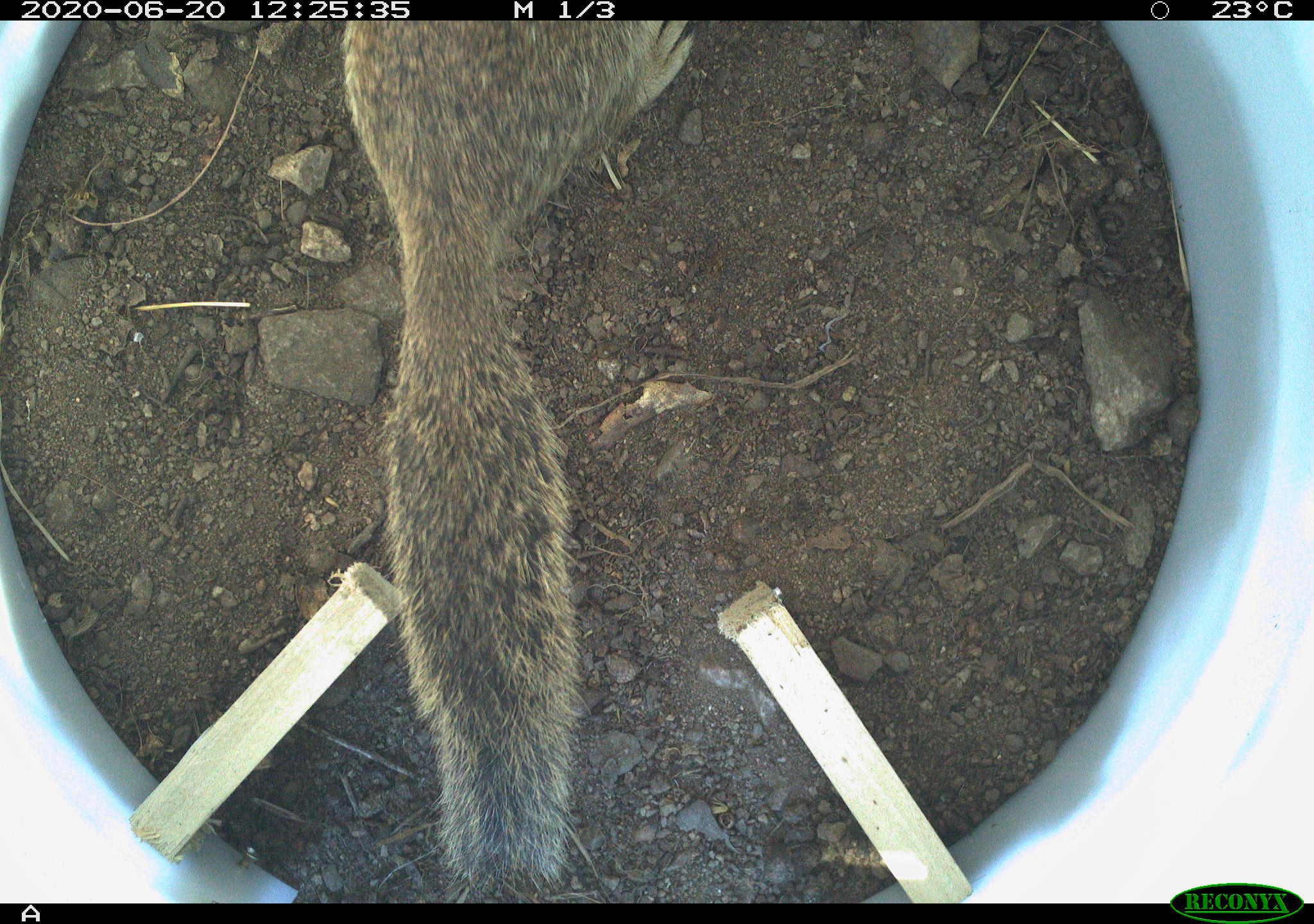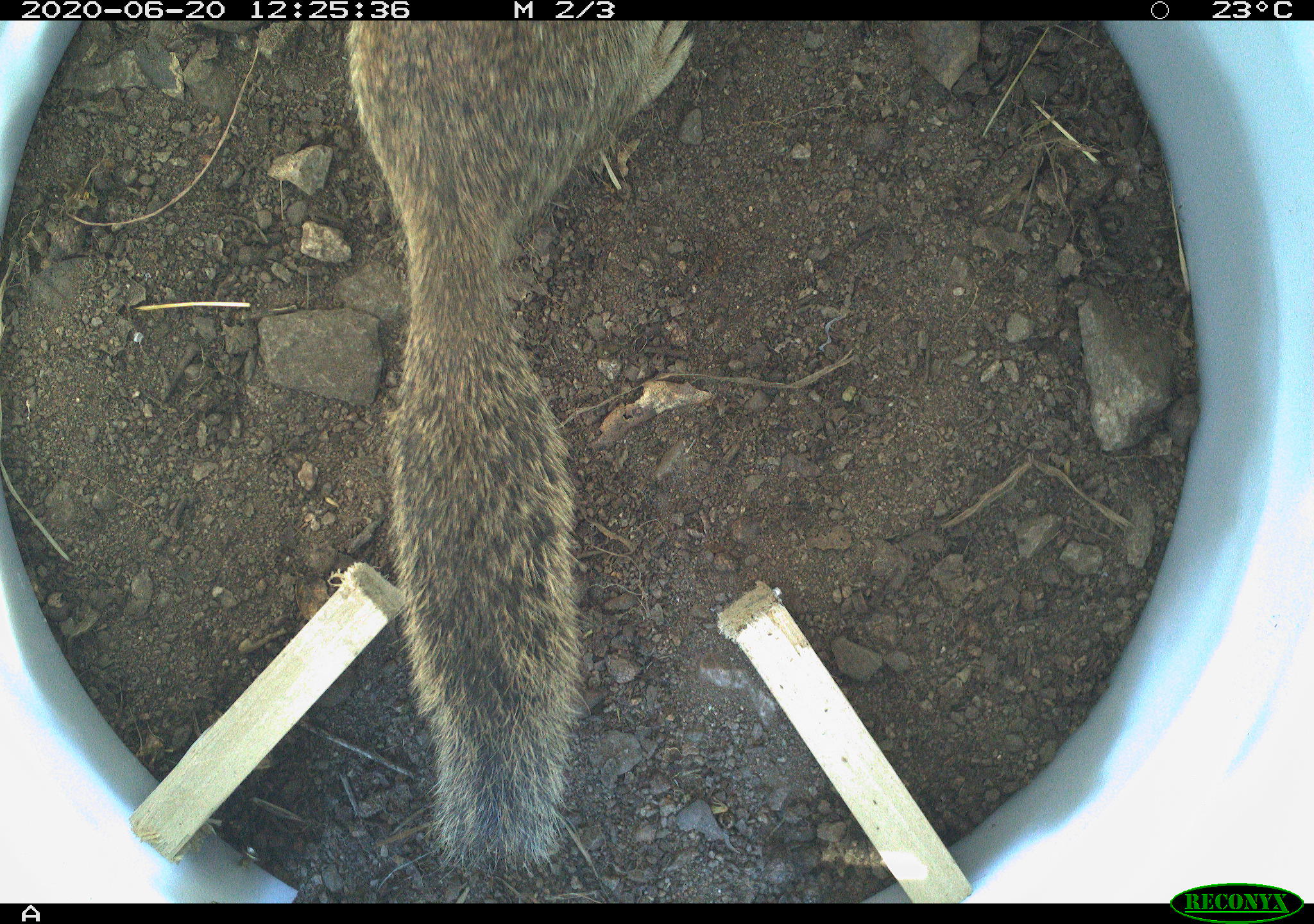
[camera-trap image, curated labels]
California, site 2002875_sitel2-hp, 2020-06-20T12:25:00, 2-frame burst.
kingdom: Animalia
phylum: Chordata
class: Mammalia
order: Rodentia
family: Sciuridae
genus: Otospermophilus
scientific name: Otospermophilus beecheyi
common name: california ground squirrel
California ground squirrel (Otospermophilus beecheyi).